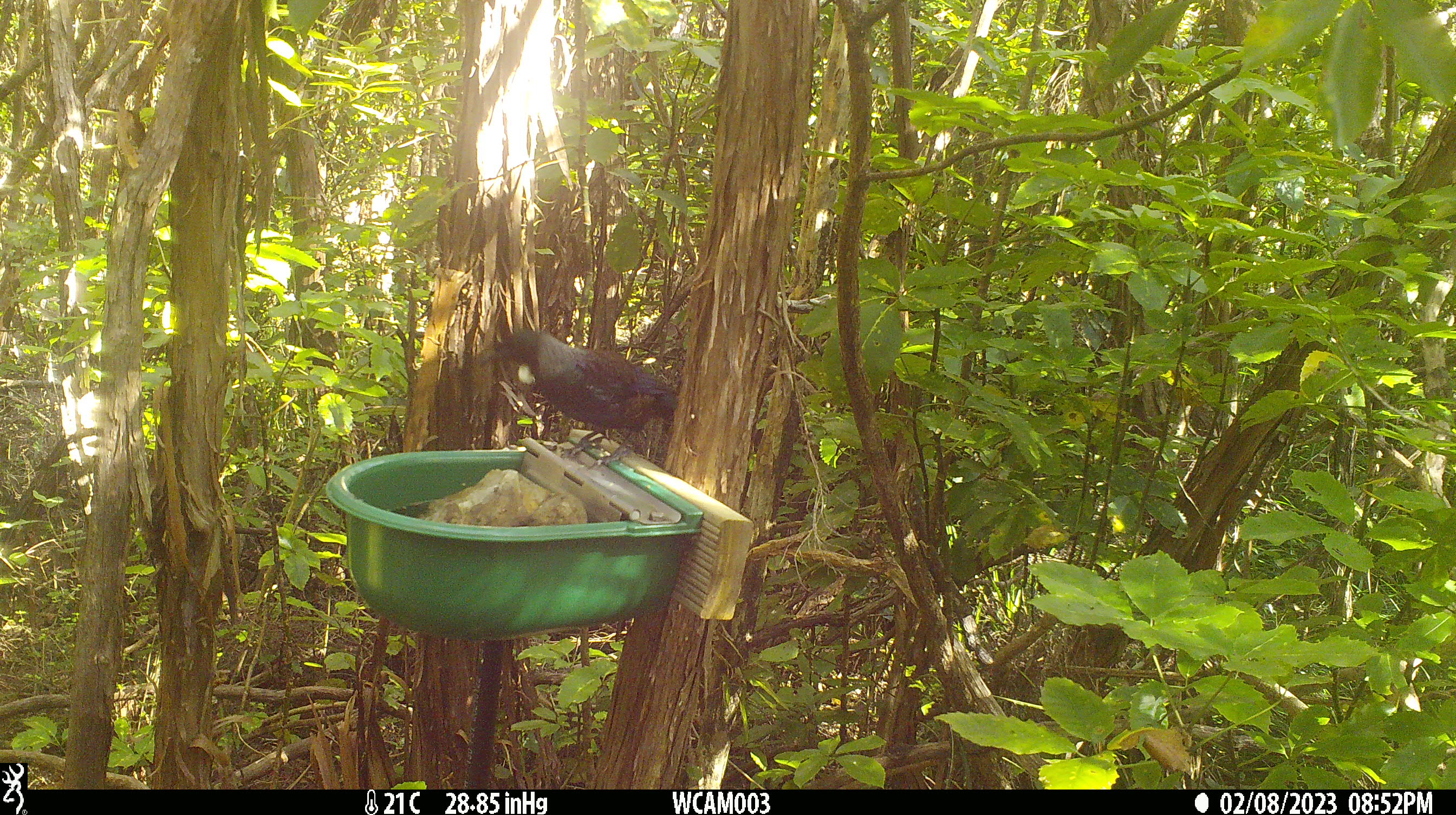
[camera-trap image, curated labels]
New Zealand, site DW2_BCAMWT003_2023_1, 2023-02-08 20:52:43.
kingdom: Animalia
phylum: Chordata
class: Aves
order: Passeriformes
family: Meliphagidae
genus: Prosthemadera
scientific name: Prosthemadera novaeseelandiae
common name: tui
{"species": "tui (Prosthemadera novaeseelandiae)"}